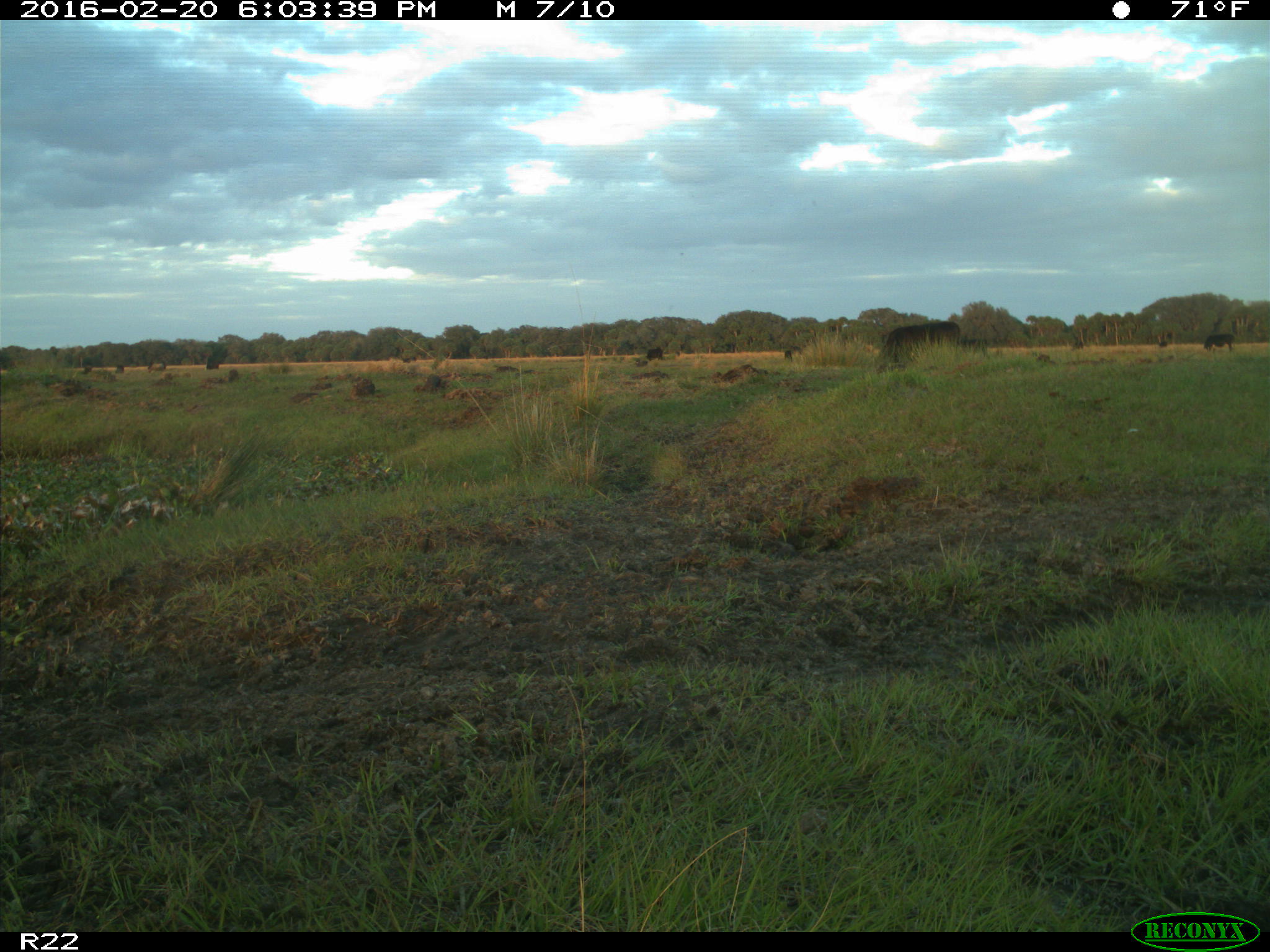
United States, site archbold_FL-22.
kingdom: Animalia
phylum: Chordata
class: Mammalia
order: Artiodactyla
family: Bovidae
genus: Bos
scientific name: Bos taurus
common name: domestic cow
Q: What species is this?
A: Bos taurus (domestic cow).